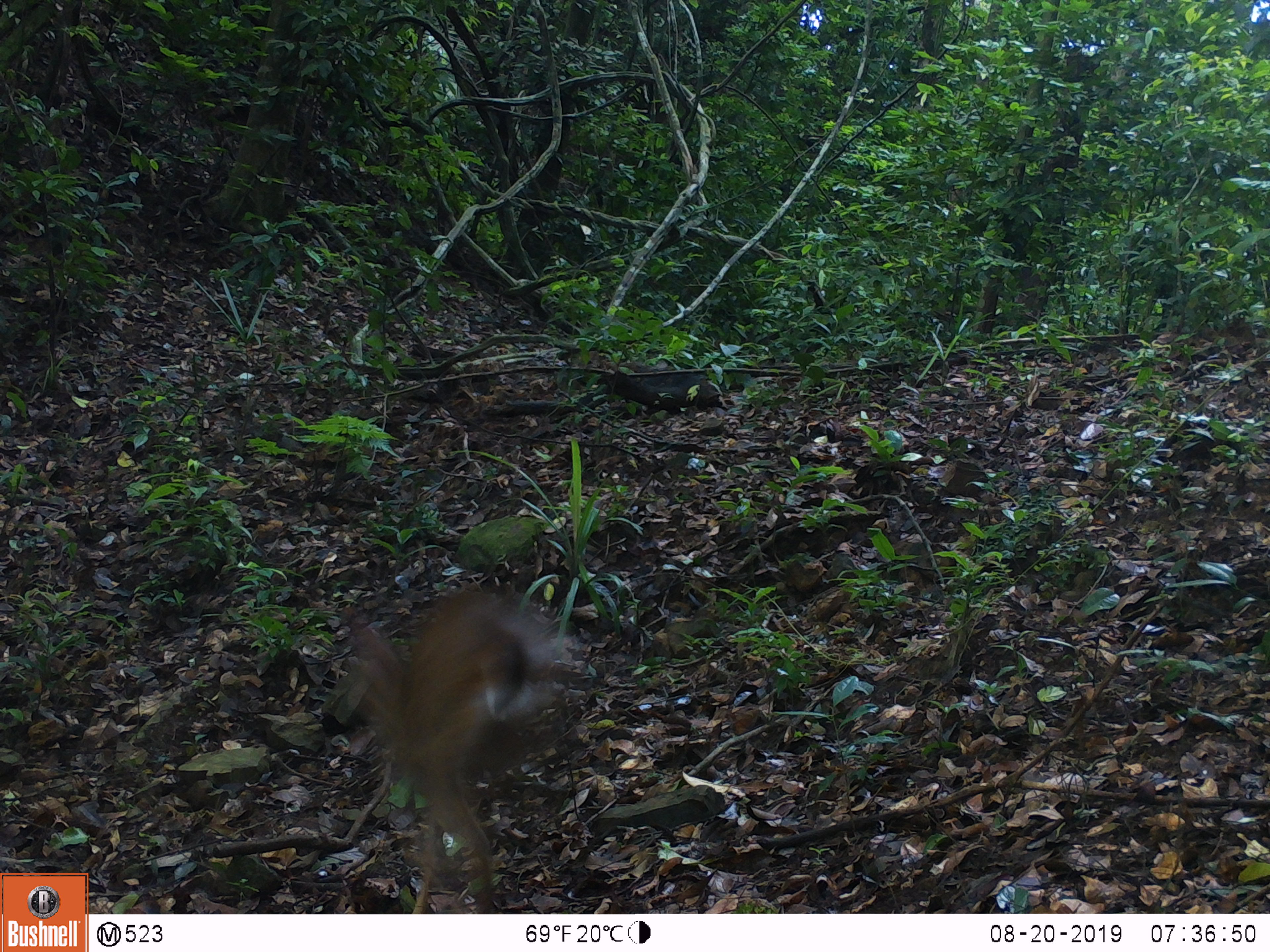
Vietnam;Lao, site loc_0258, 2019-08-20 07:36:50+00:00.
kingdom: Animalia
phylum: Chordata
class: Mammalia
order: Artiodactyla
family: Cervidae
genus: Muntiacus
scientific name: Muntiacus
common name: muntjacs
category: unidentified muntjac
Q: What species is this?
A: Unidentified muntjac (muntjacs) (Muntiacus).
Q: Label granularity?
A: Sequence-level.